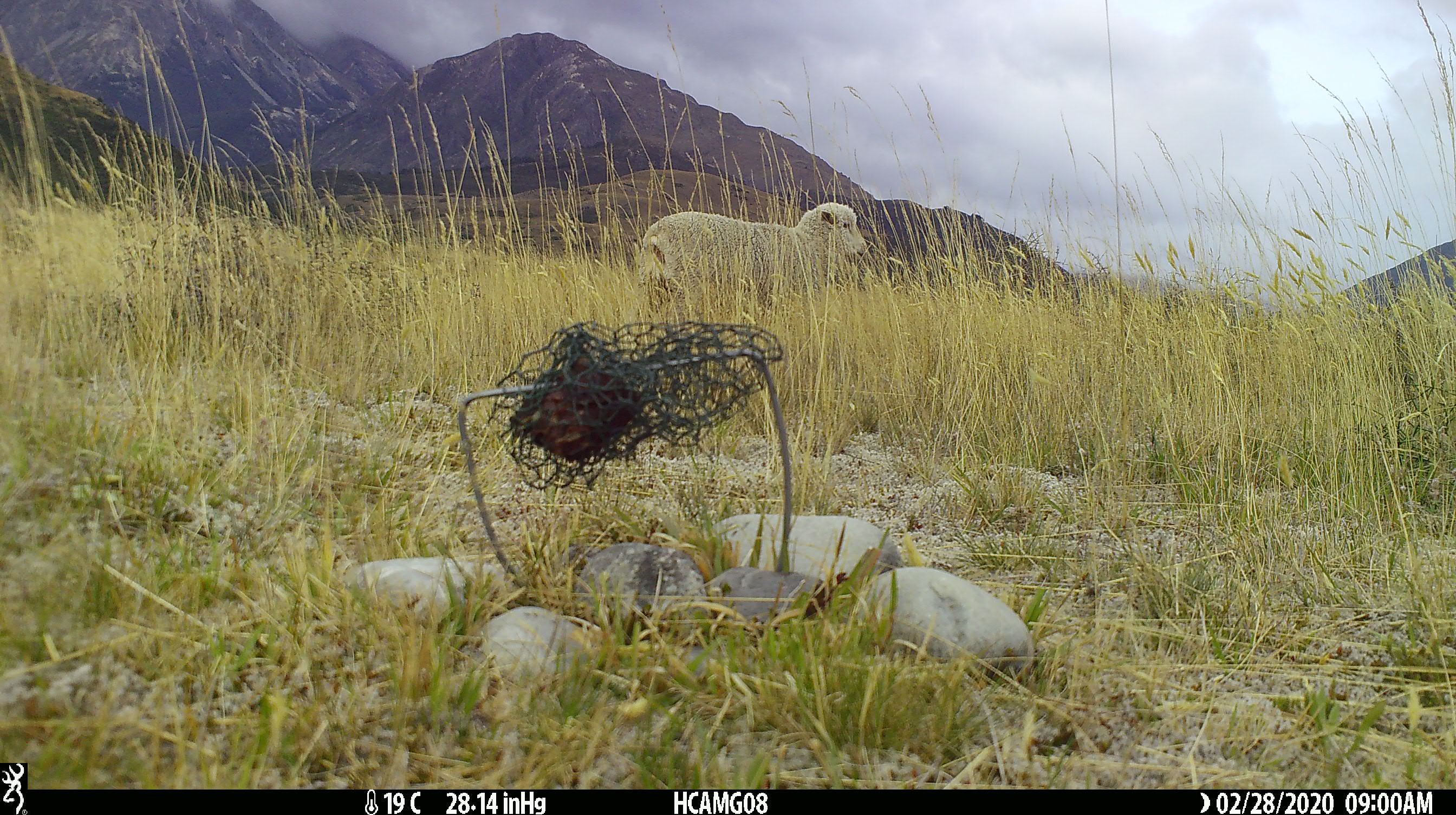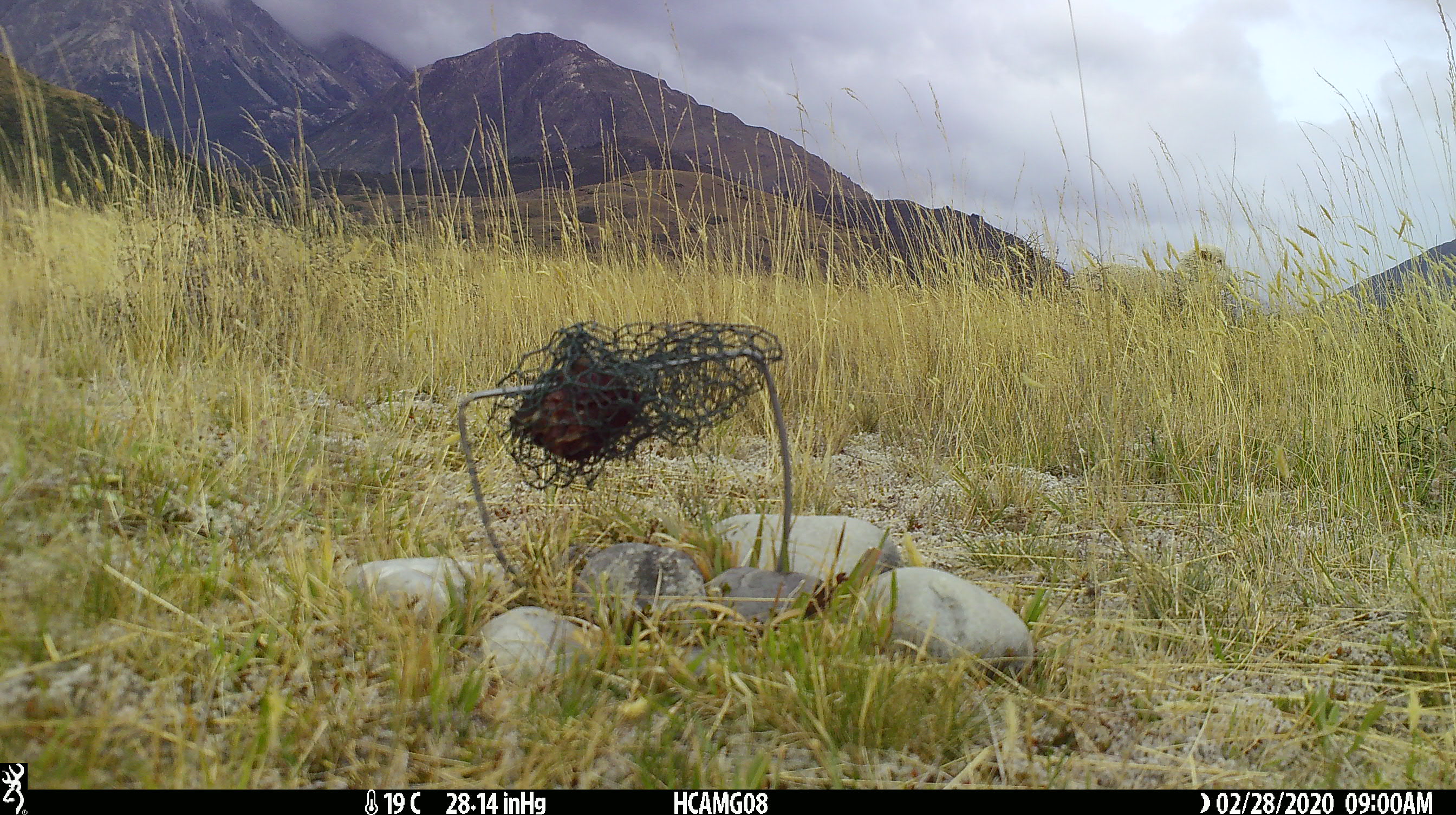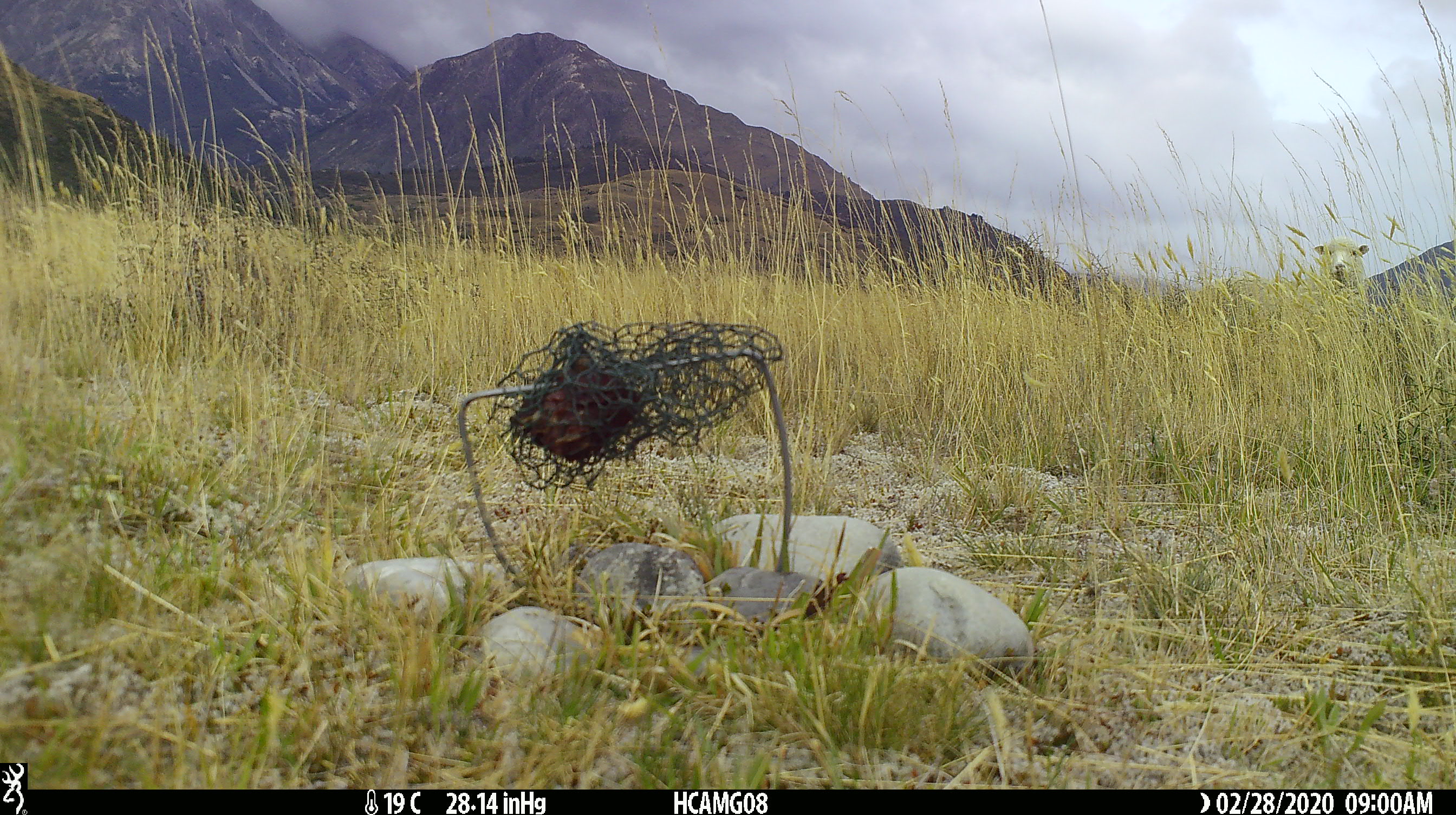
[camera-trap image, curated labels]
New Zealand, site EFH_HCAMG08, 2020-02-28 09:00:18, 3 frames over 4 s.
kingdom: Animalia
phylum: Chordata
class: Mammalia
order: Artiodactyla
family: Bovidae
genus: Ovis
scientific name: Ovis aries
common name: domestic sheep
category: sheep